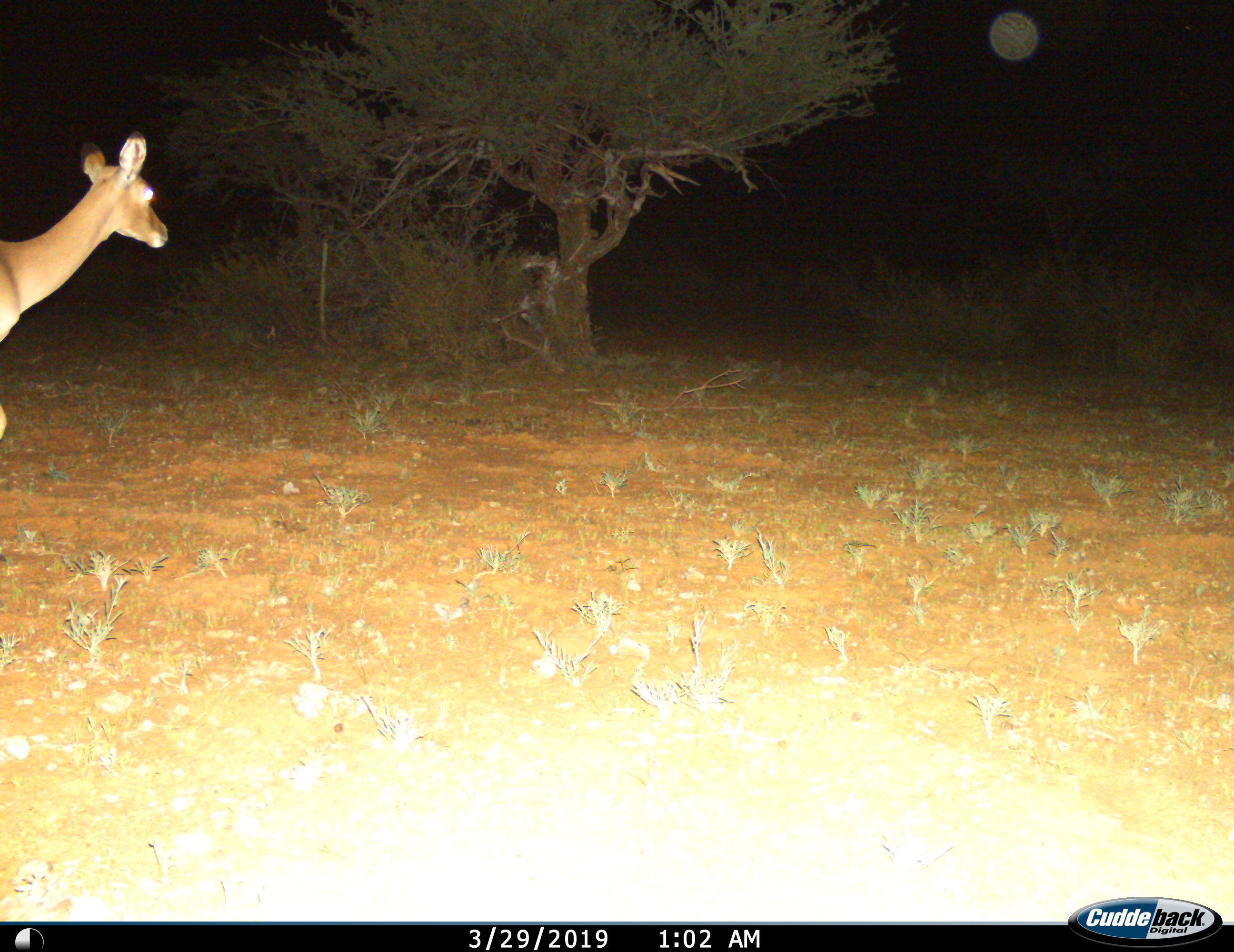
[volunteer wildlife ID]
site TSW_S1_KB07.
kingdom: Animalia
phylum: Chordata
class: Mammalia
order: Artiodactyla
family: Bovidae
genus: Aepyceros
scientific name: Aepyceros melampus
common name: impala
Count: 1.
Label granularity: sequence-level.